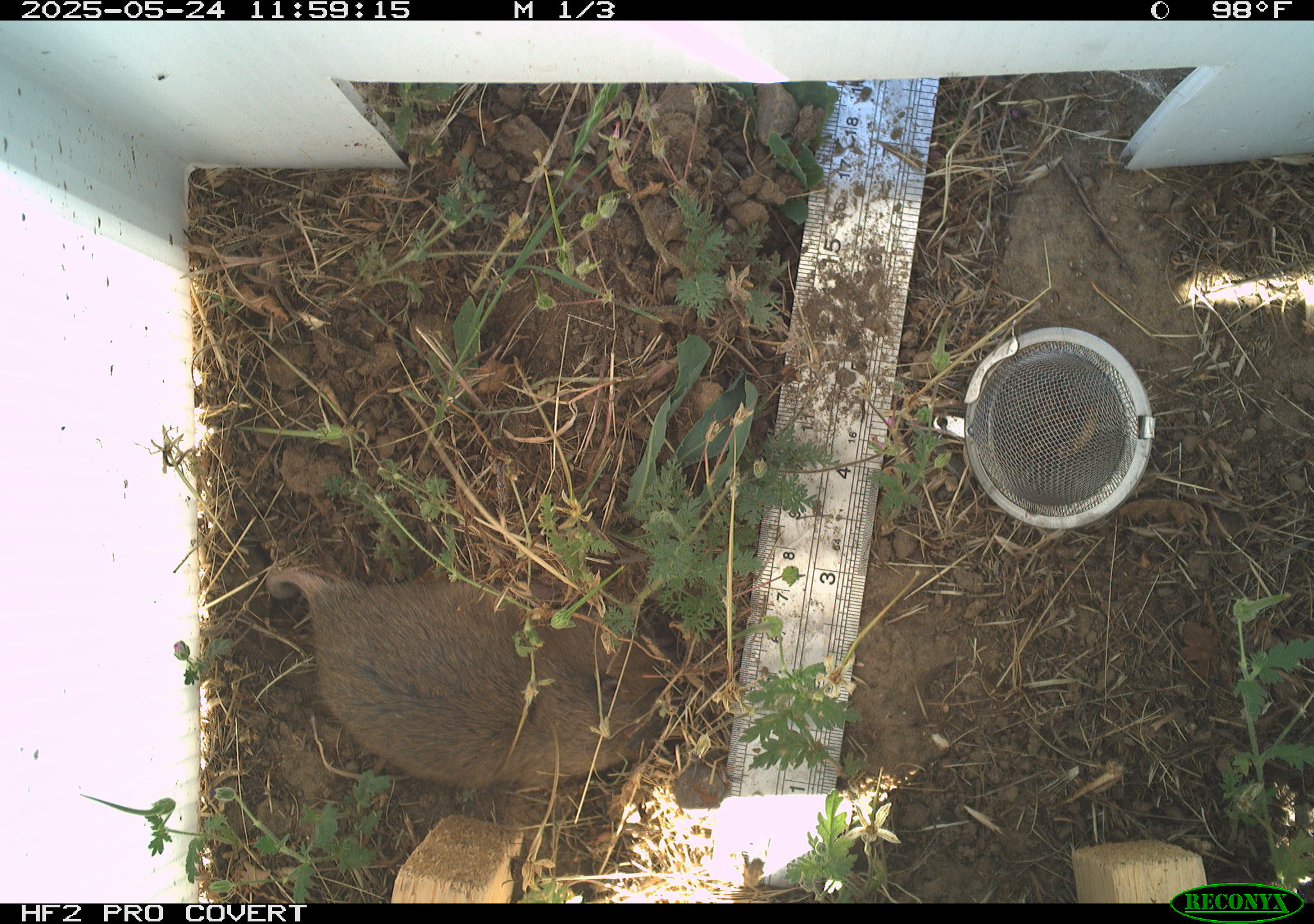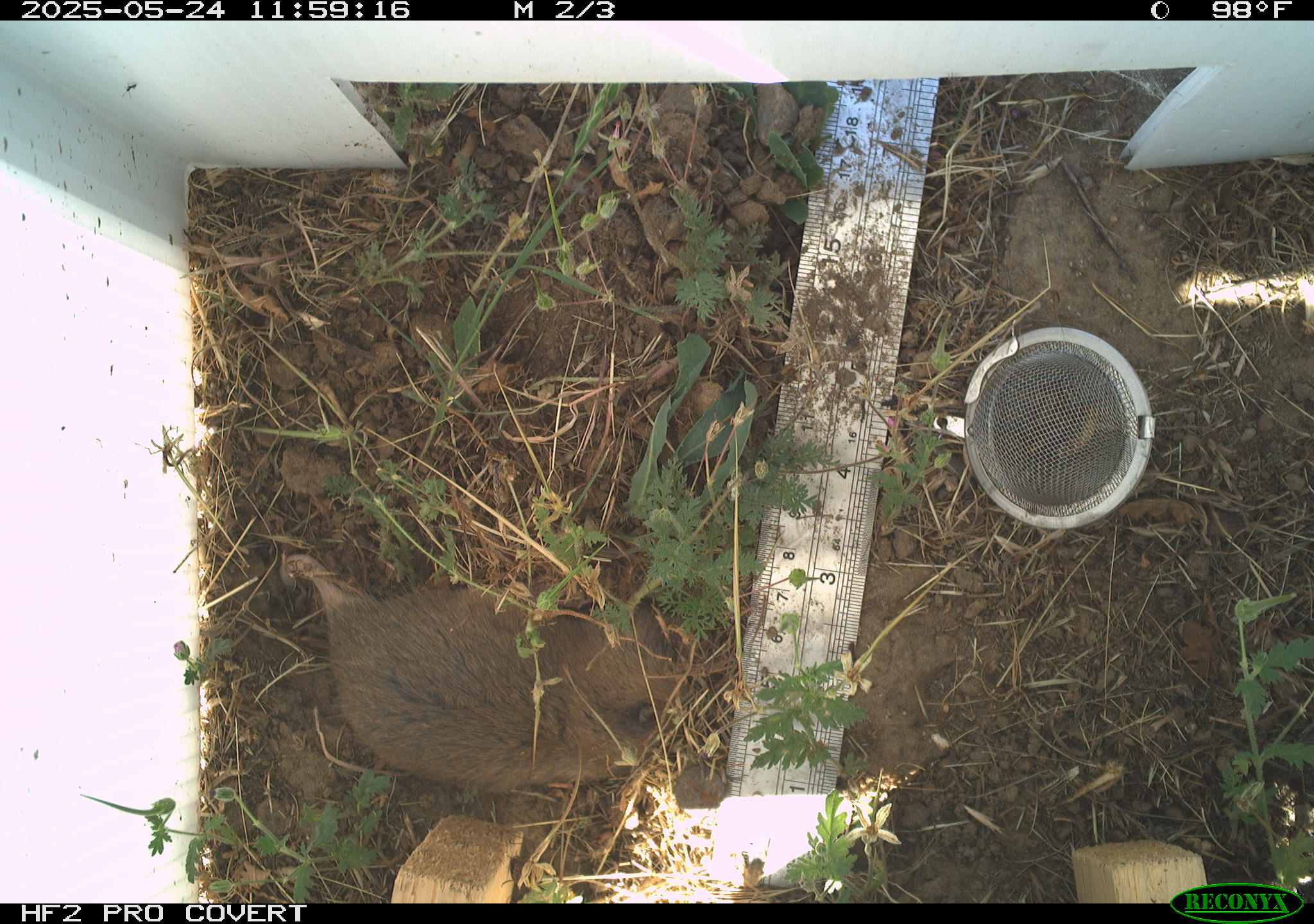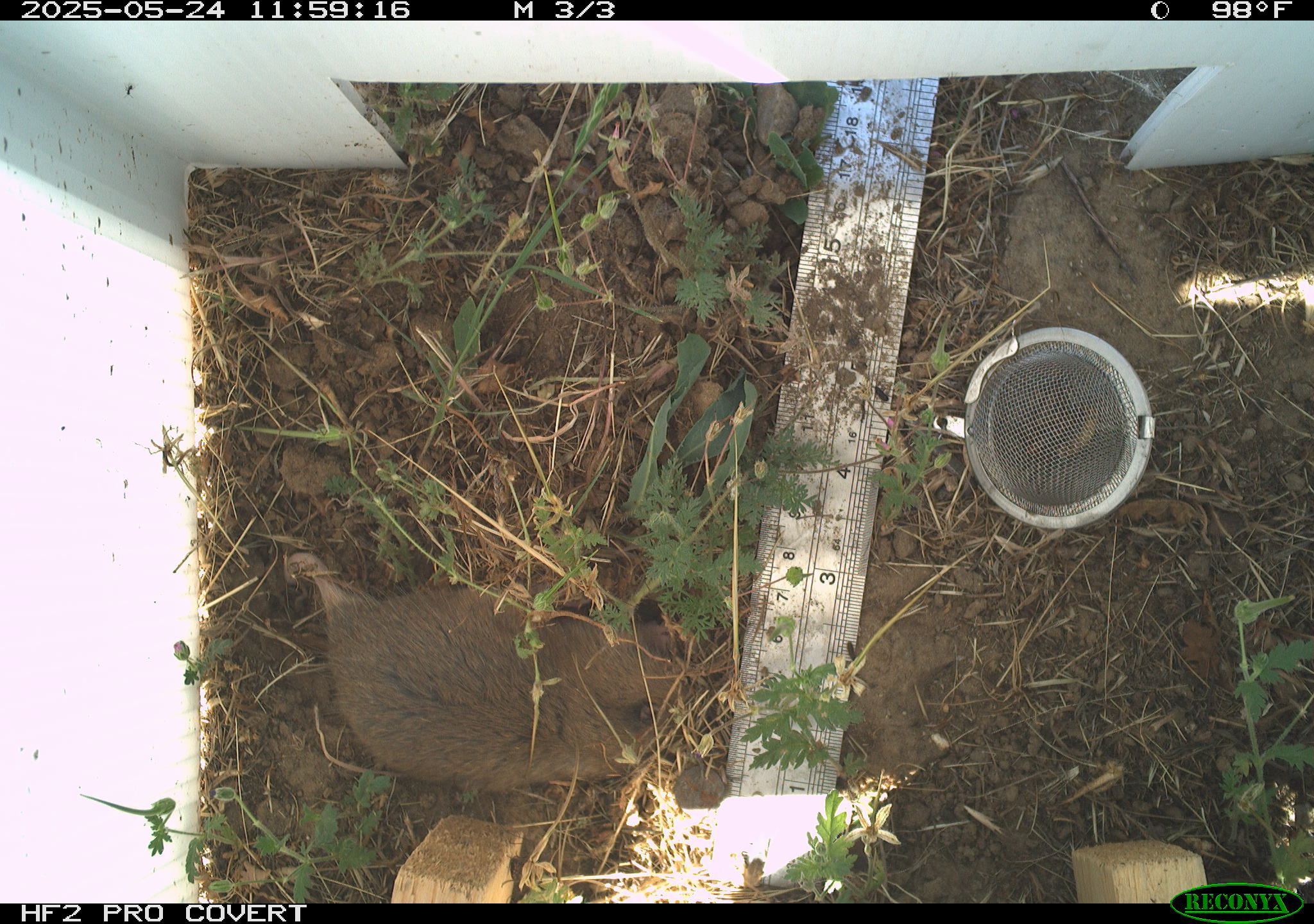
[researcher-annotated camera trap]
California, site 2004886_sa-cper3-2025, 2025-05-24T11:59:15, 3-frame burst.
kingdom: Animalia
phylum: Chordata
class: Mammalia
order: Rodentia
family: Cricetidae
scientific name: Arvicolinae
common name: voles, lemmings, and muskrats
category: arvicolinae subfamily